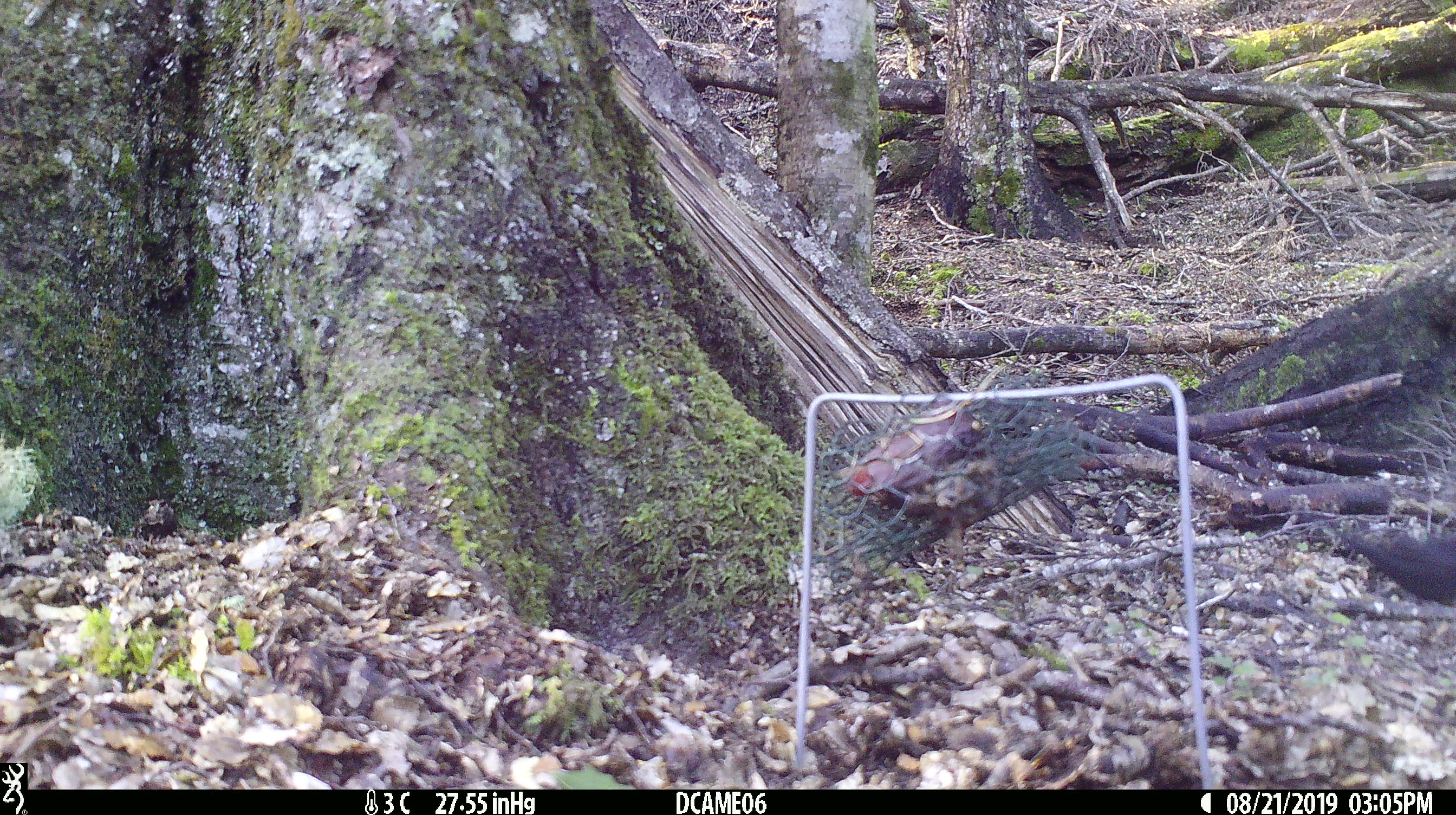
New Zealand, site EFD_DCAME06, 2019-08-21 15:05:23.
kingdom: Animalia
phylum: Chordata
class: Aves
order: Passeriformes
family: Turdidae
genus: Turdus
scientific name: Turdus merula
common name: eurasian blackbird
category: blackbird